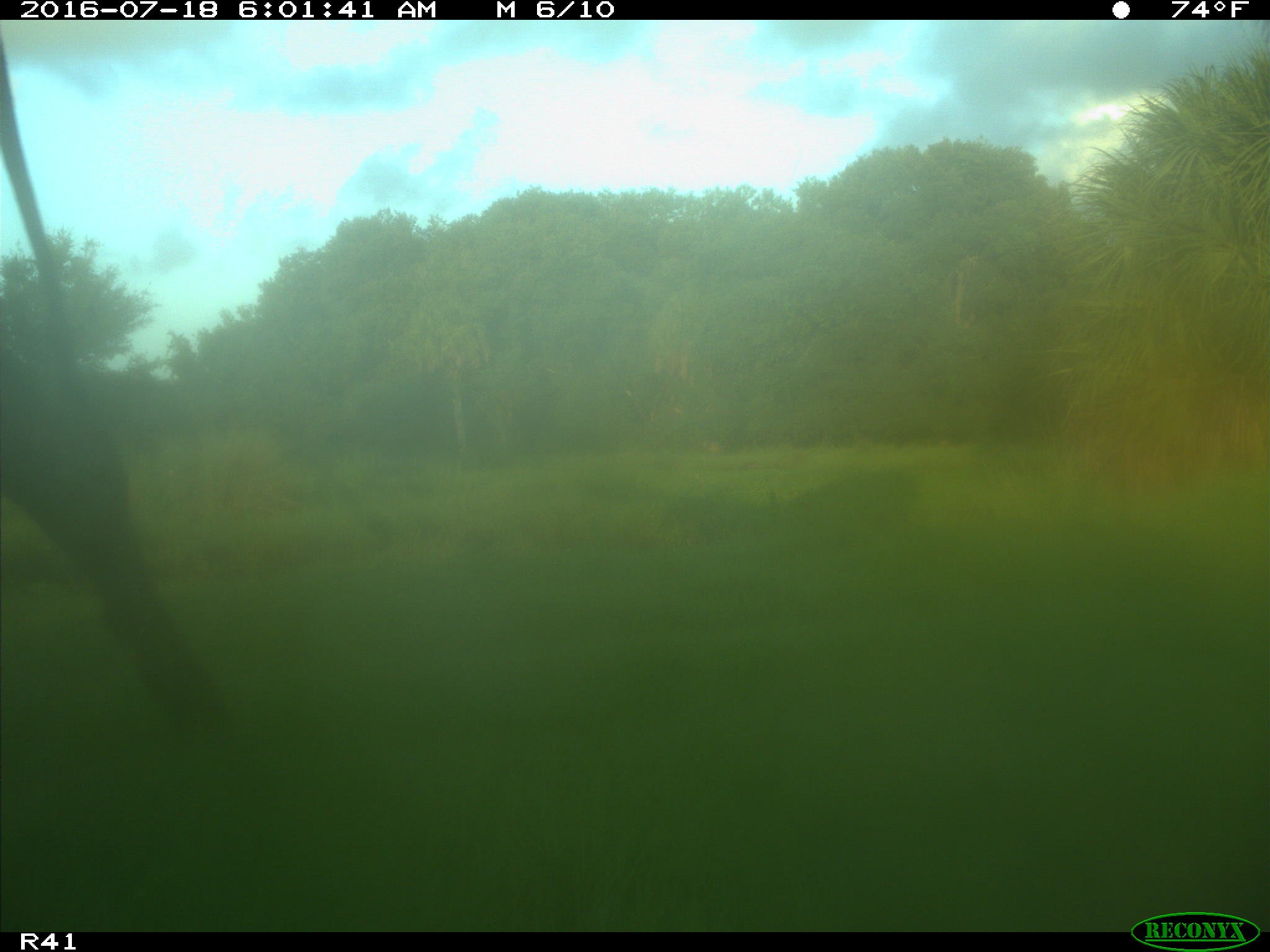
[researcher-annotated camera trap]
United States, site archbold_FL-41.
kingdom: Animalia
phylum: Chordata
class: Mammalia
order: Artiodactyla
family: Bovidae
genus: Bos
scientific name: Bos taurus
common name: domestic cow